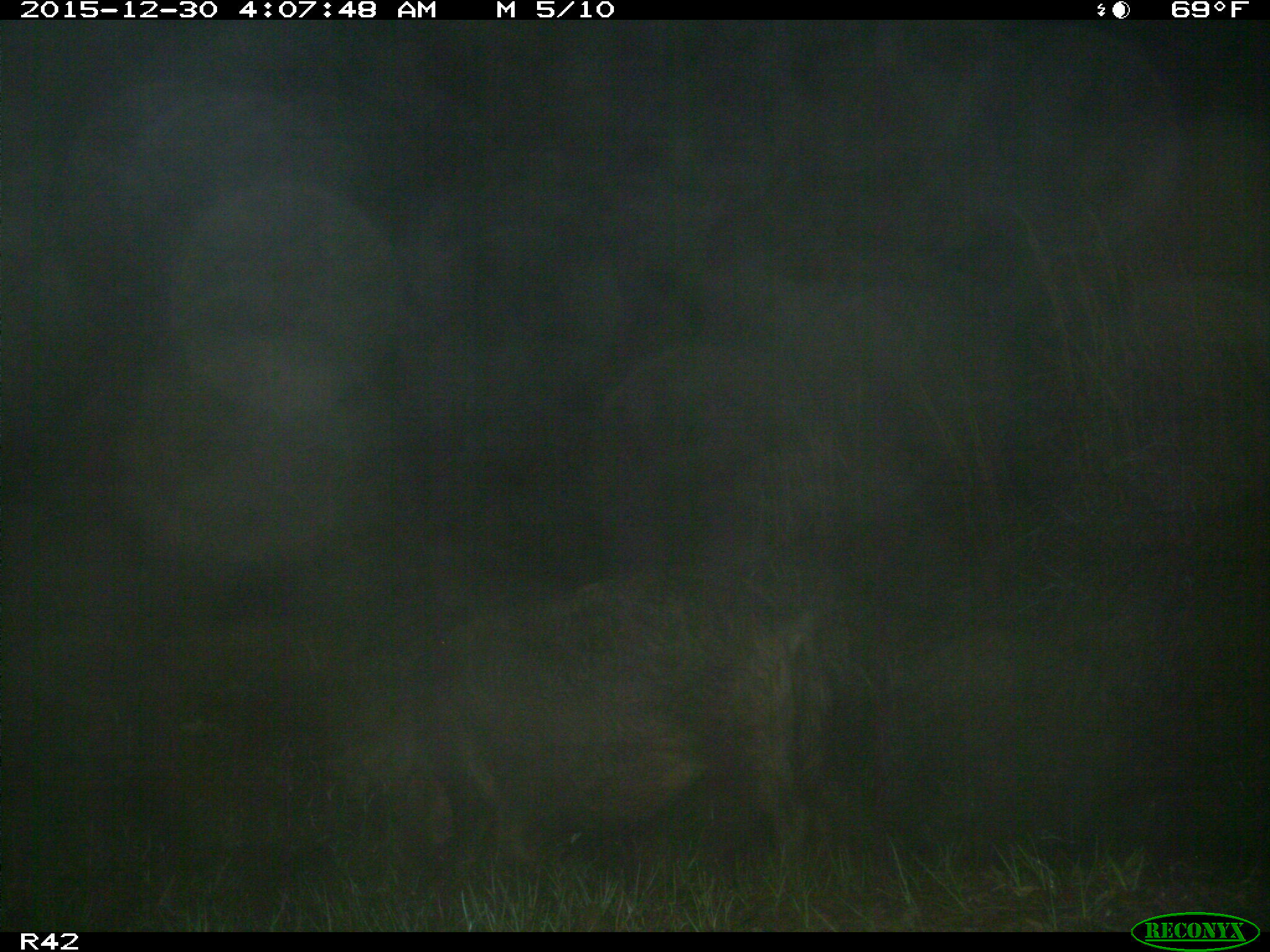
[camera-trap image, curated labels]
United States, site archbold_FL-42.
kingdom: Animalia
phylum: Chordata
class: Mammalia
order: Artiodactyla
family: Suidae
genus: Sus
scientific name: Sus scrofa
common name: wild boar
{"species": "Sus scrofa (wild boar)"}